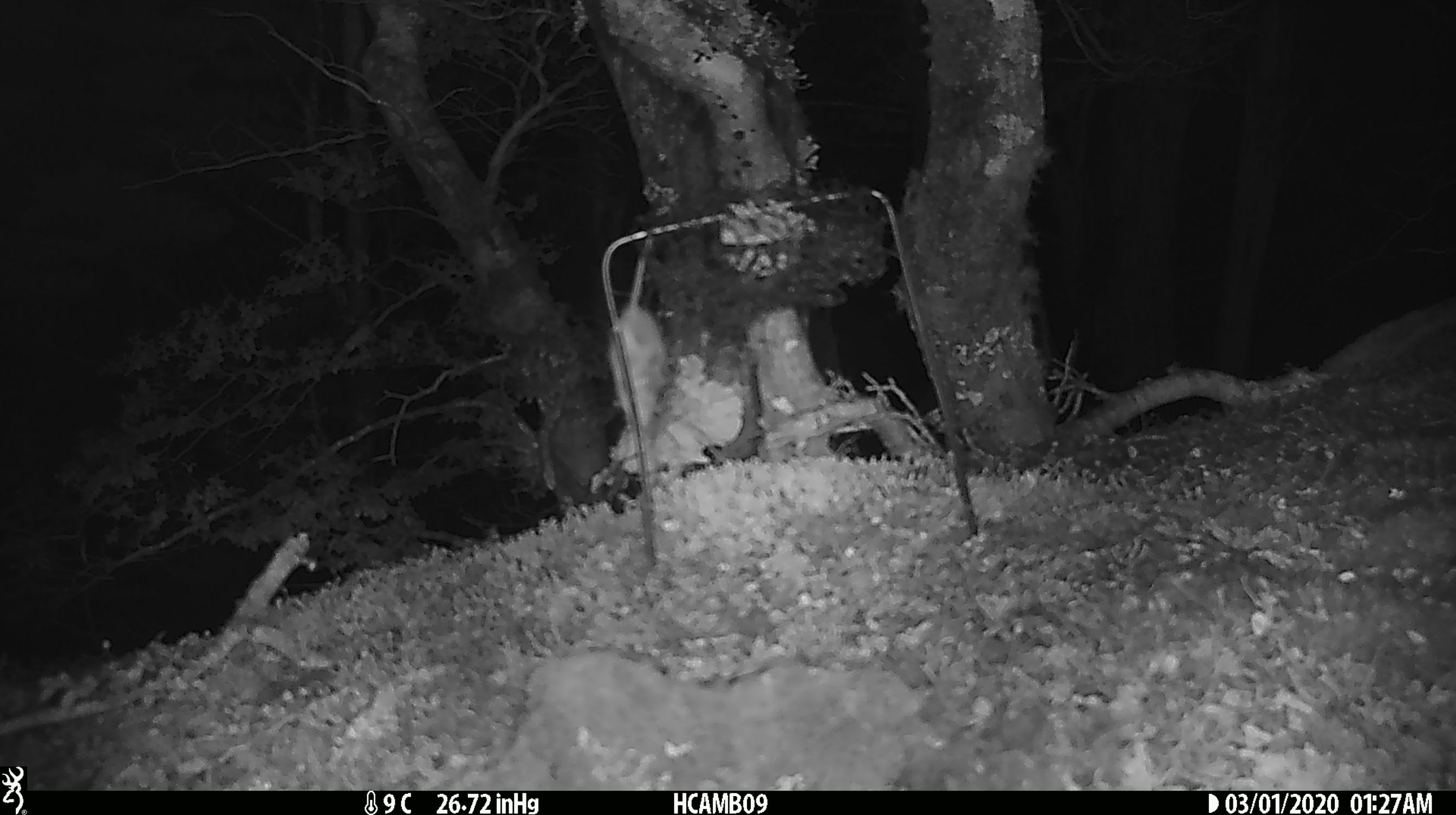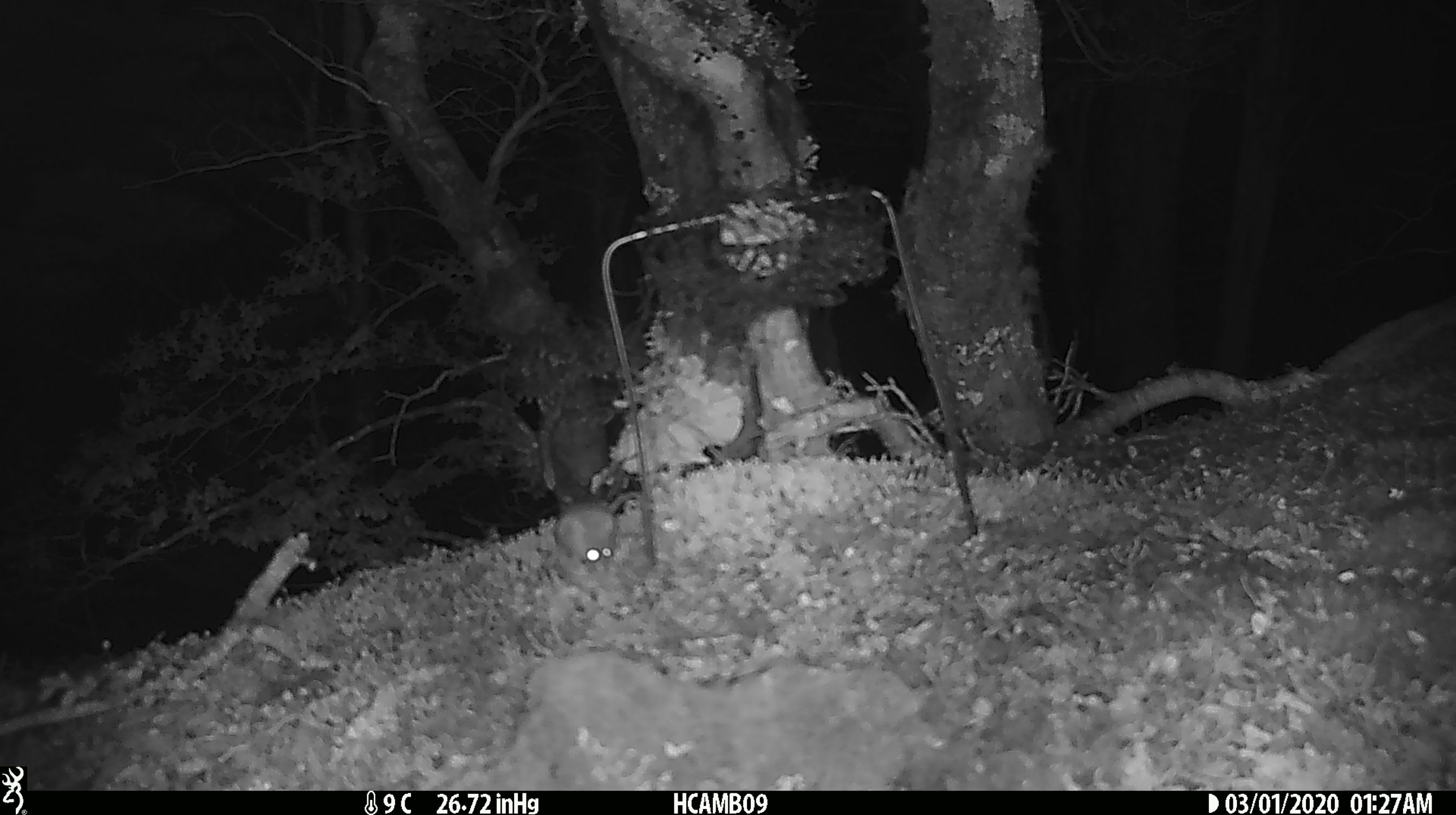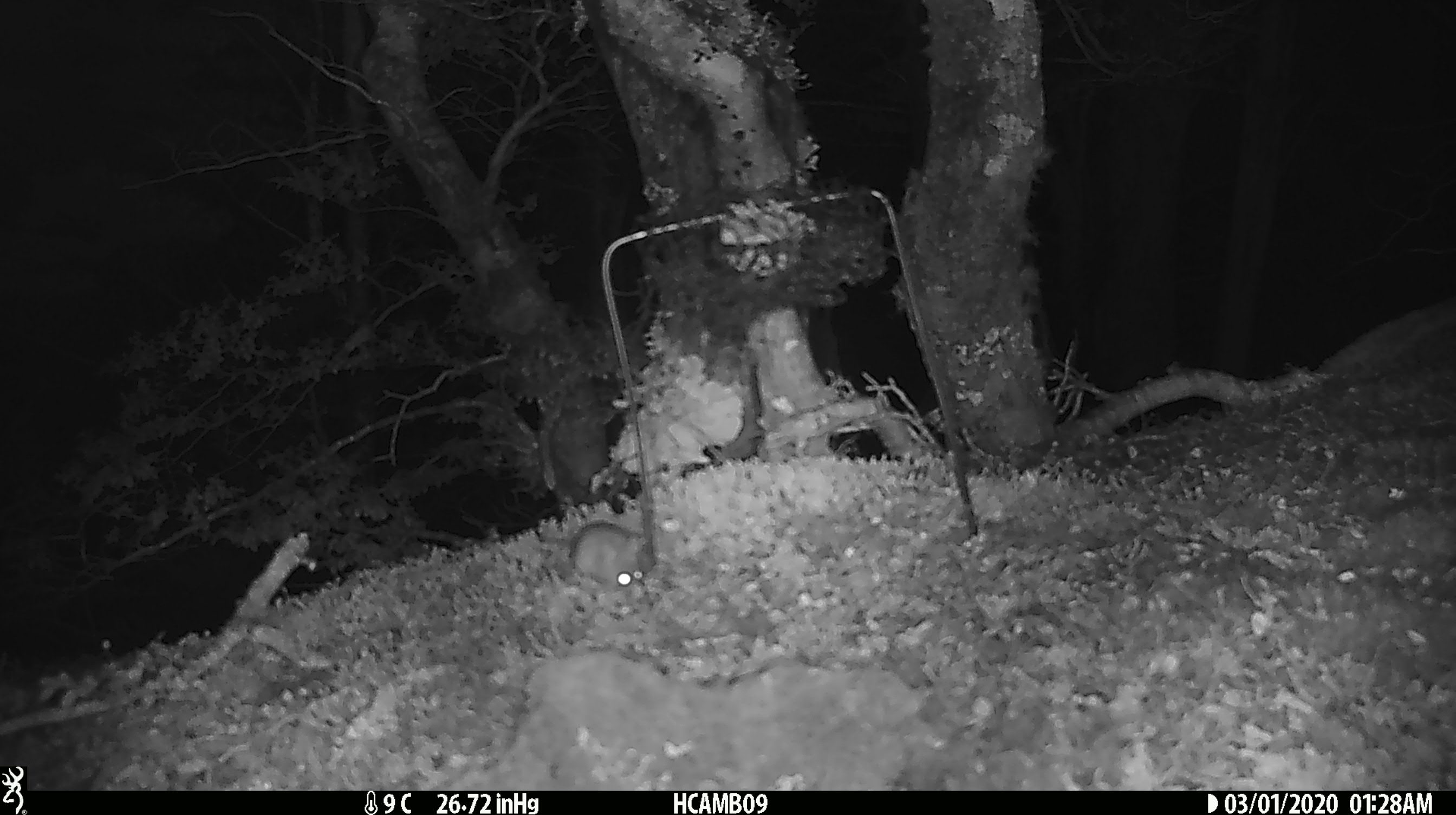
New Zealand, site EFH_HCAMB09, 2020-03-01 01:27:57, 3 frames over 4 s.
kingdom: Animalia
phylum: Chordata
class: Mammalia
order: Rodentia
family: Muridae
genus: Mus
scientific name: Mus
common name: mouse